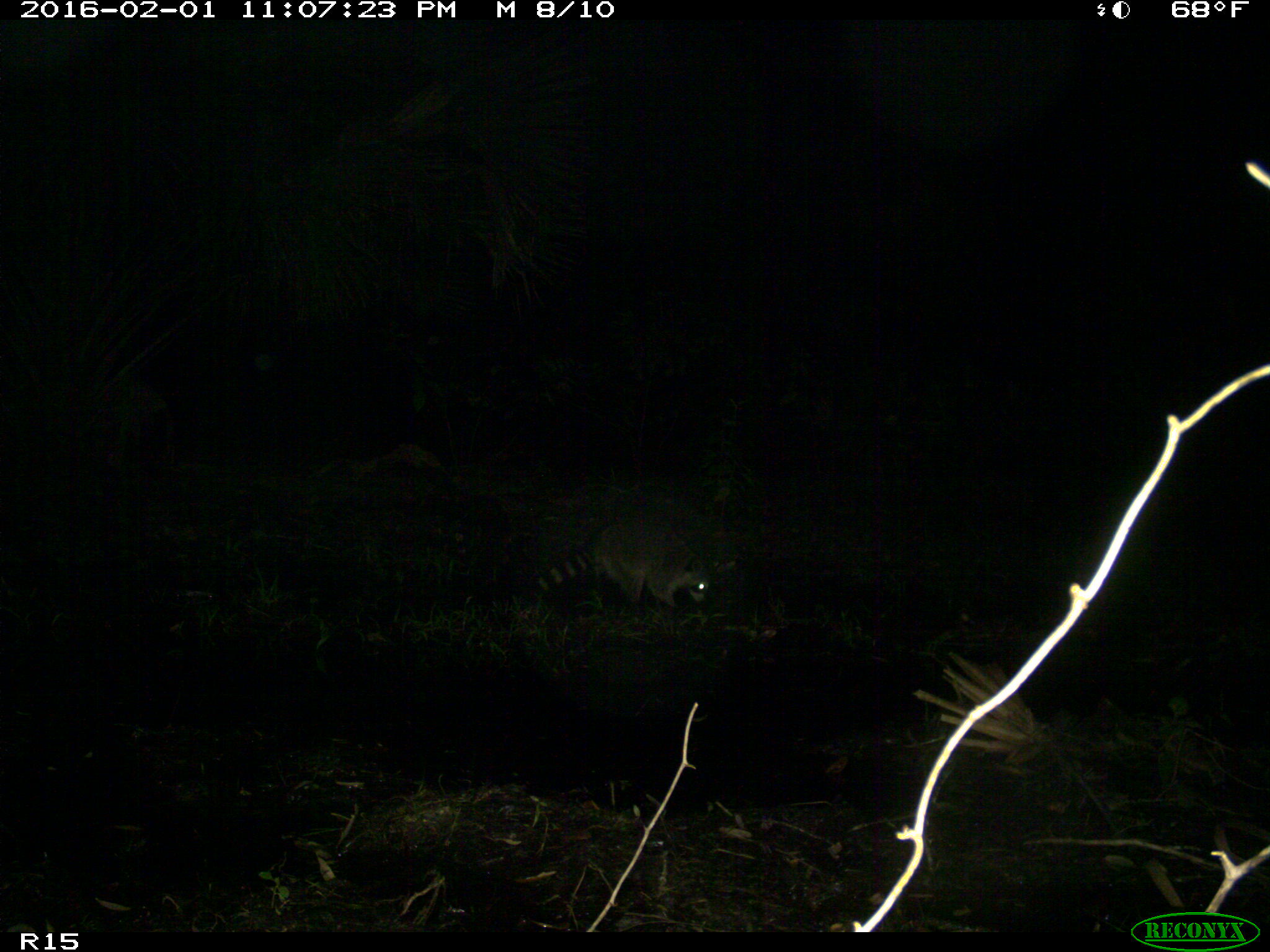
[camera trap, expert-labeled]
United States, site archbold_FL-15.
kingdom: Animalia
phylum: Chordata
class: Mammalia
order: Carnivora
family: Procyonidae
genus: Procyon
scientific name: Procyon lotor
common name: common raccoon